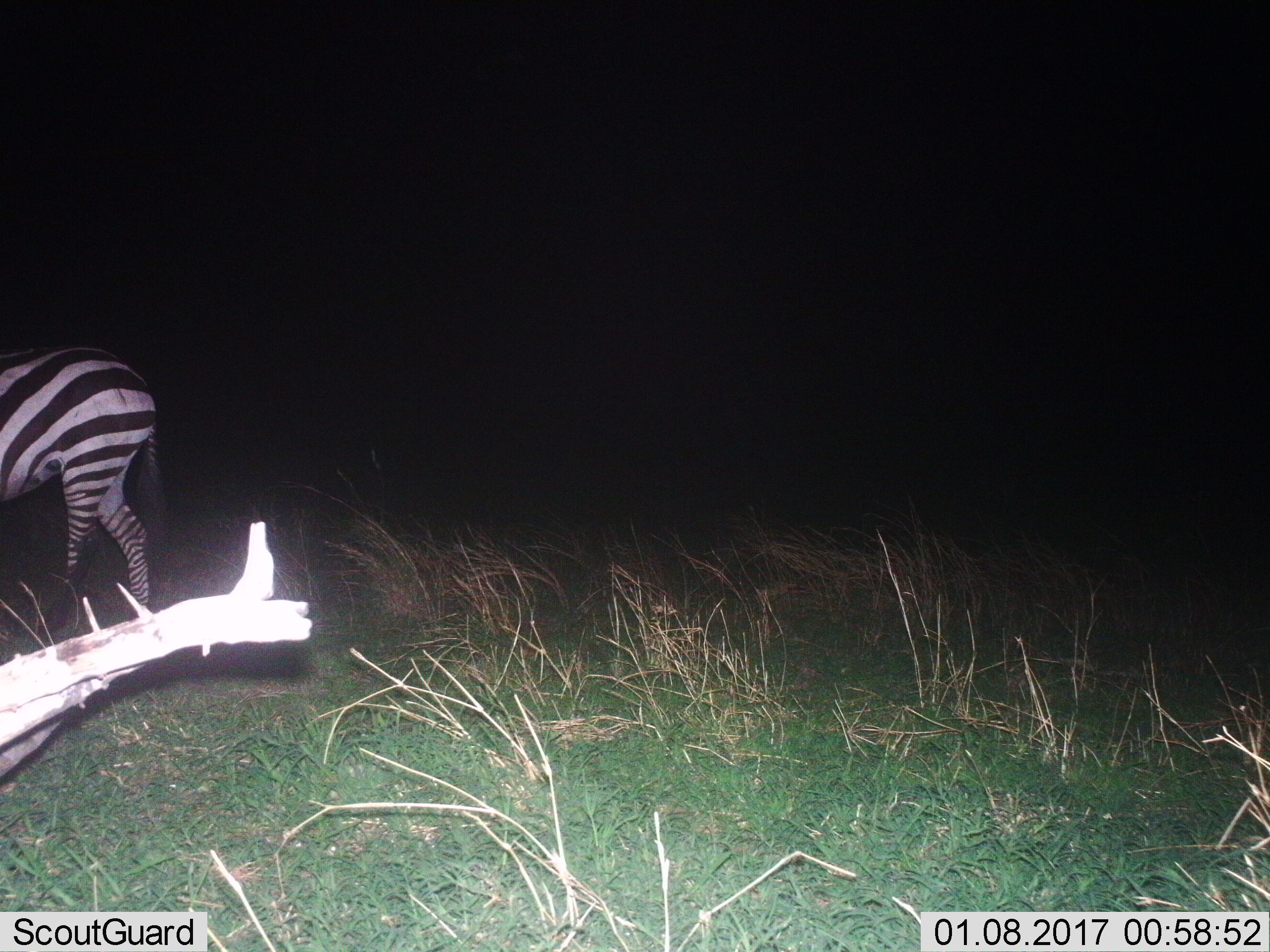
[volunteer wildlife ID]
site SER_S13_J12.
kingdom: Animalia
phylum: Chordata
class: Mammalia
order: Perissodactyla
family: Equidae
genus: Equus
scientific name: Equus quagga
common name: plains zebra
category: zebraplains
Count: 1.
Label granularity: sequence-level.